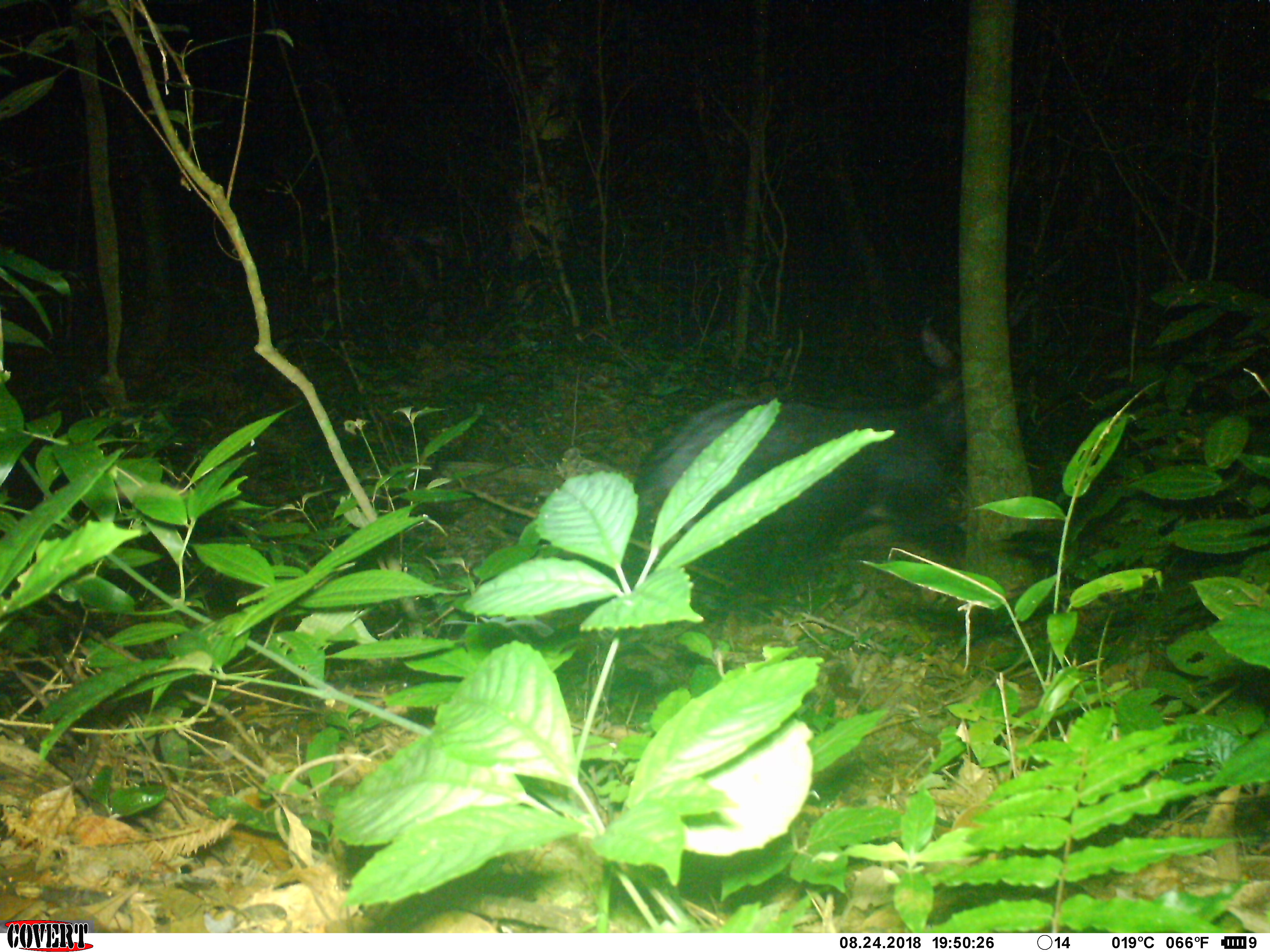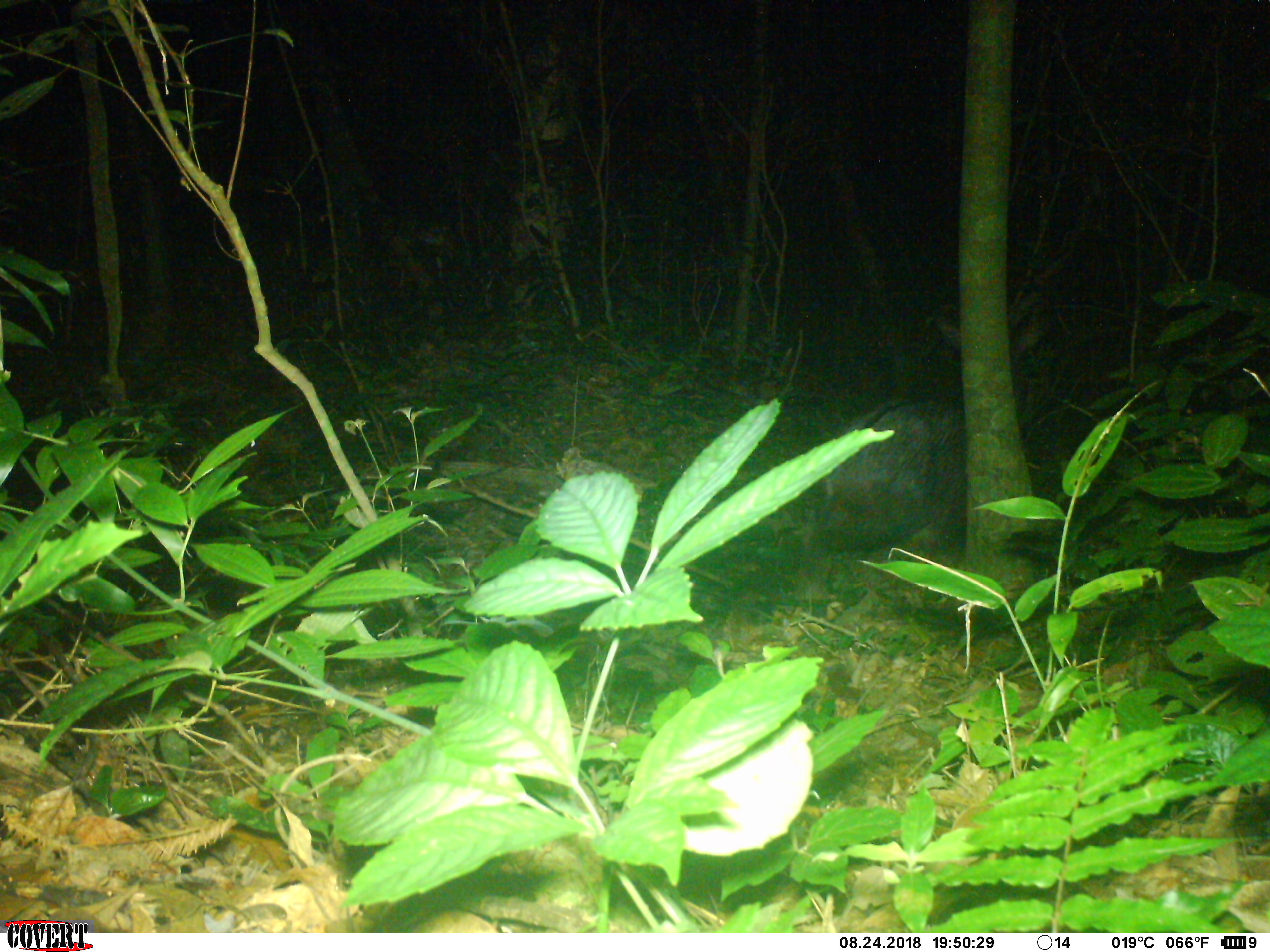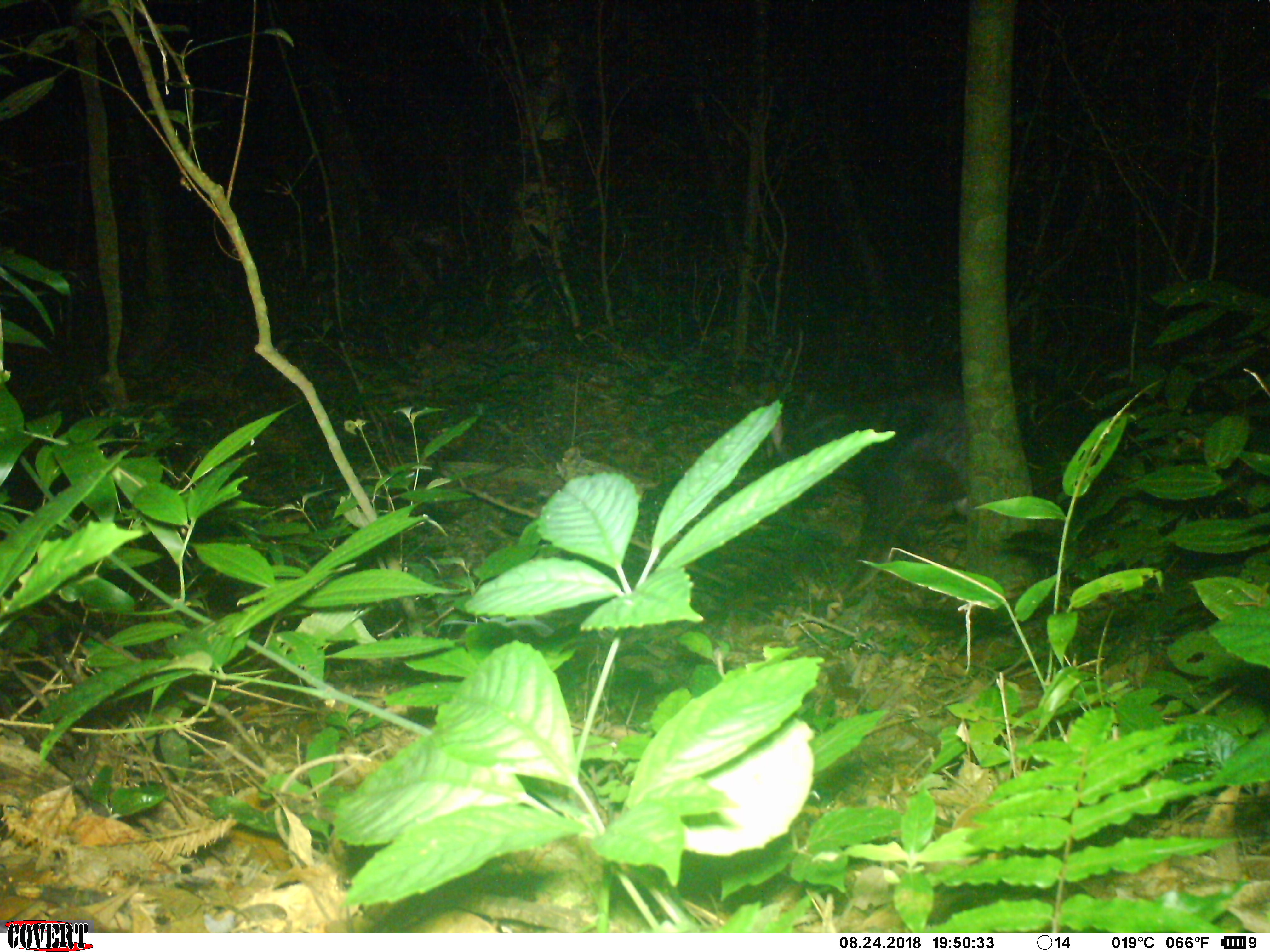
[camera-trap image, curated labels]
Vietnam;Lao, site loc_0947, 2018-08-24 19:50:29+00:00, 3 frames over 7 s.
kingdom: Animalia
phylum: Chordata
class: Mammalia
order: Artiodactyla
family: Bovidae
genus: Capricornis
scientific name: Capricornis sumatraensis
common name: chinese serow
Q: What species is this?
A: Chinese serow (Capricornis sumatraensis).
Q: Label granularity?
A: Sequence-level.